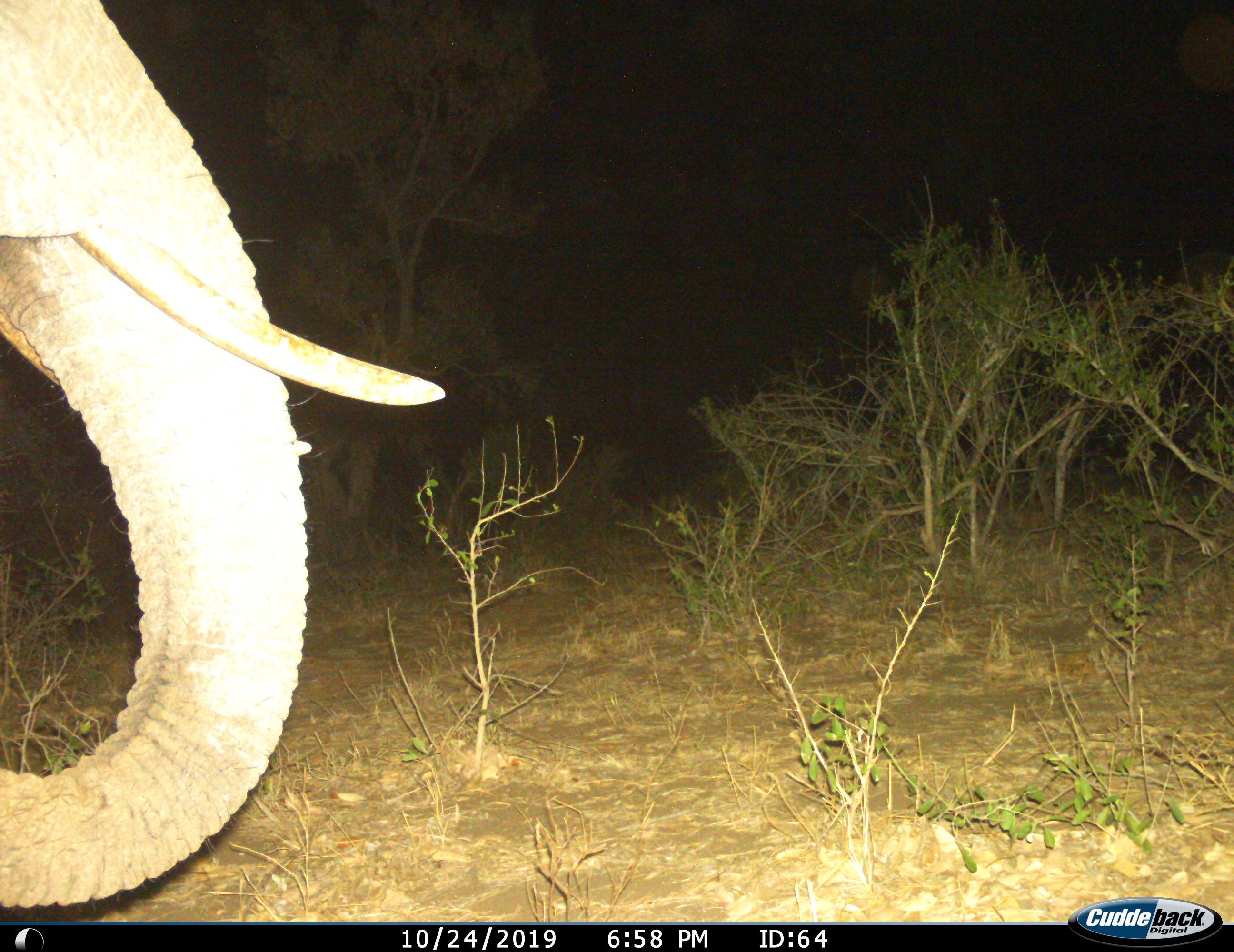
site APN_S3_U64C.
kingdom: Animalia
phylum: Chordata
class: Mammalia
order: Proboscidea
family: Elephantidae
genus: Loxodonta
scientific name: Loxodonta africana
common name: african bush elephant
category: elephant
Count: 1.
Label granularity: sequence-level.